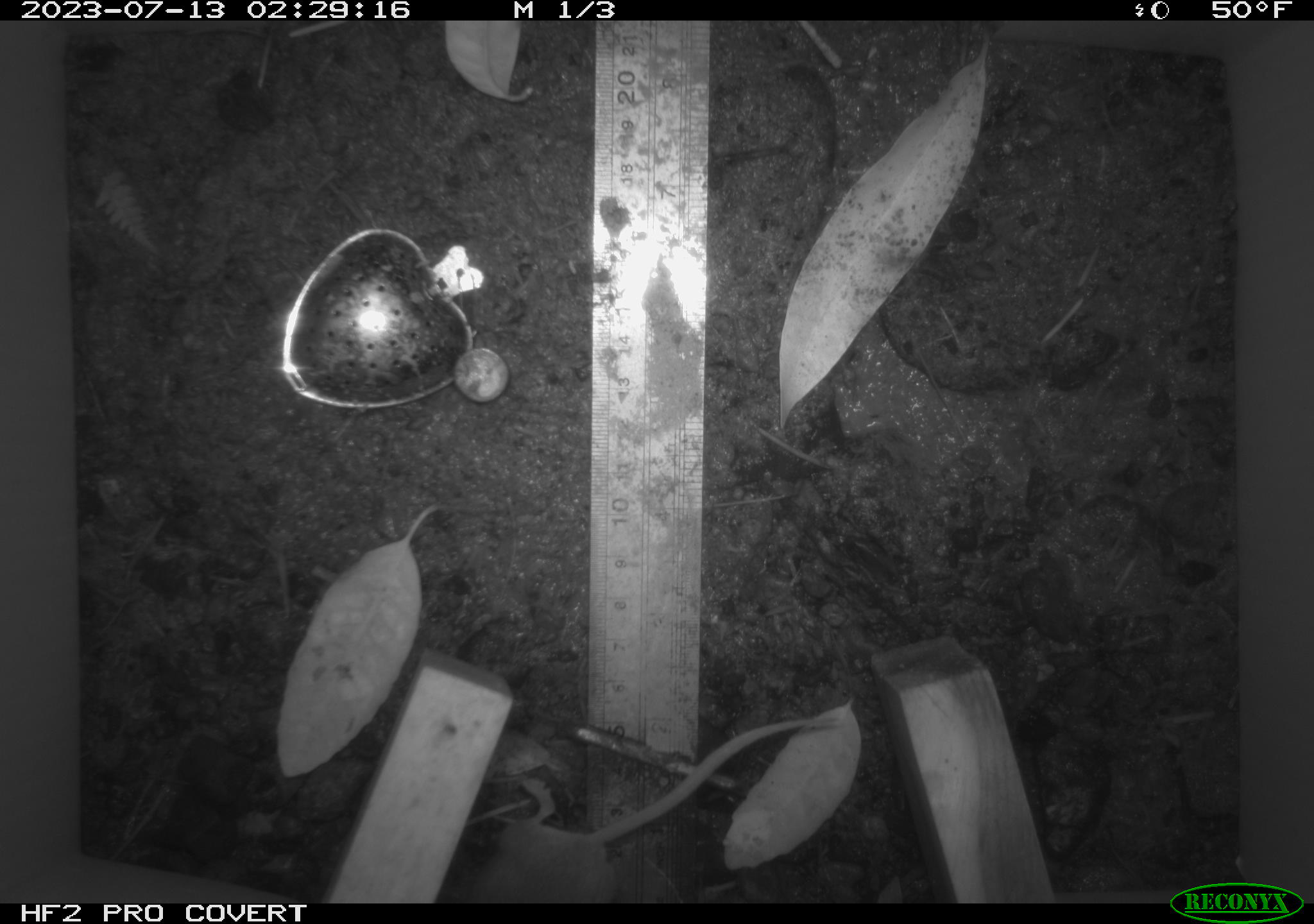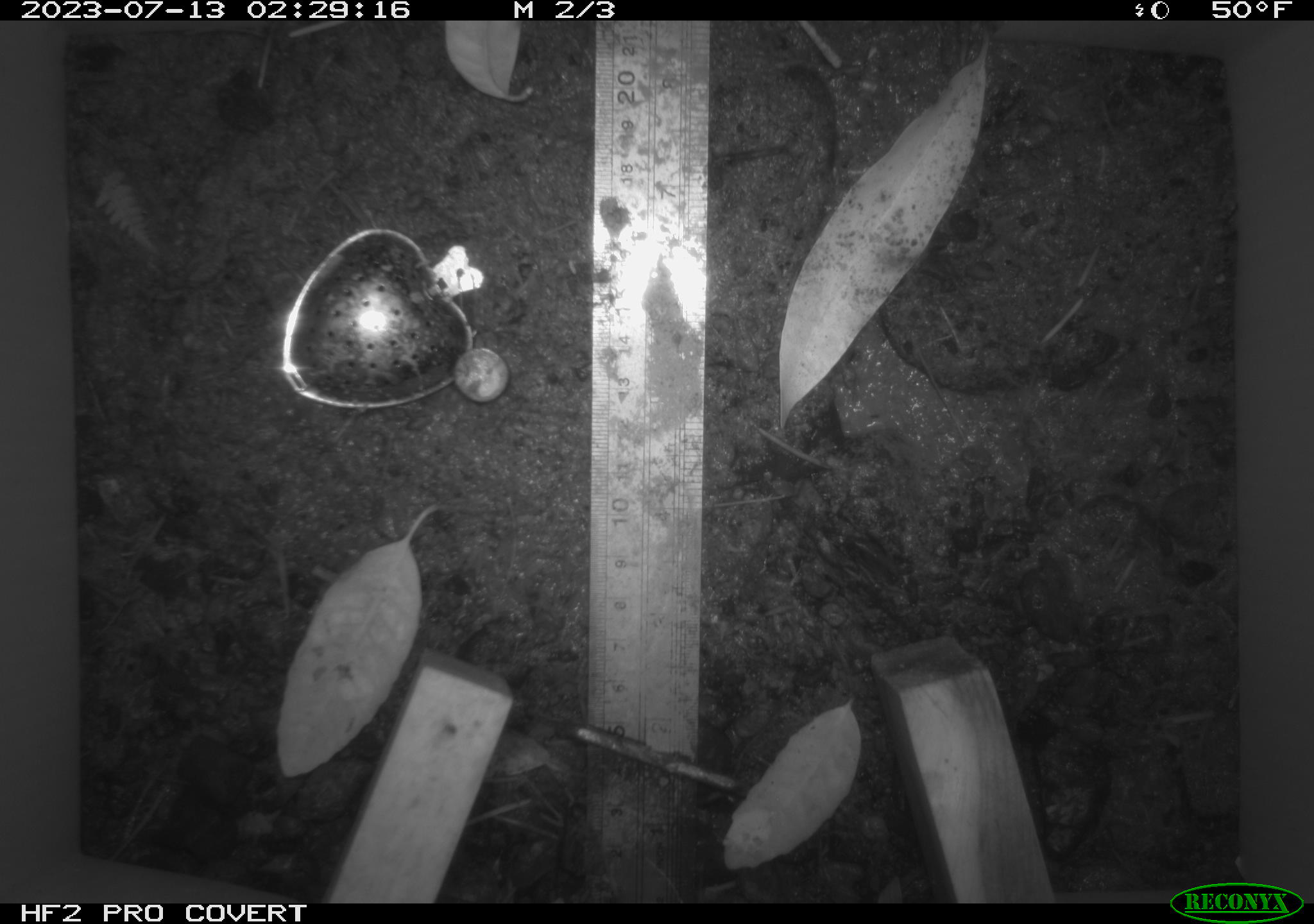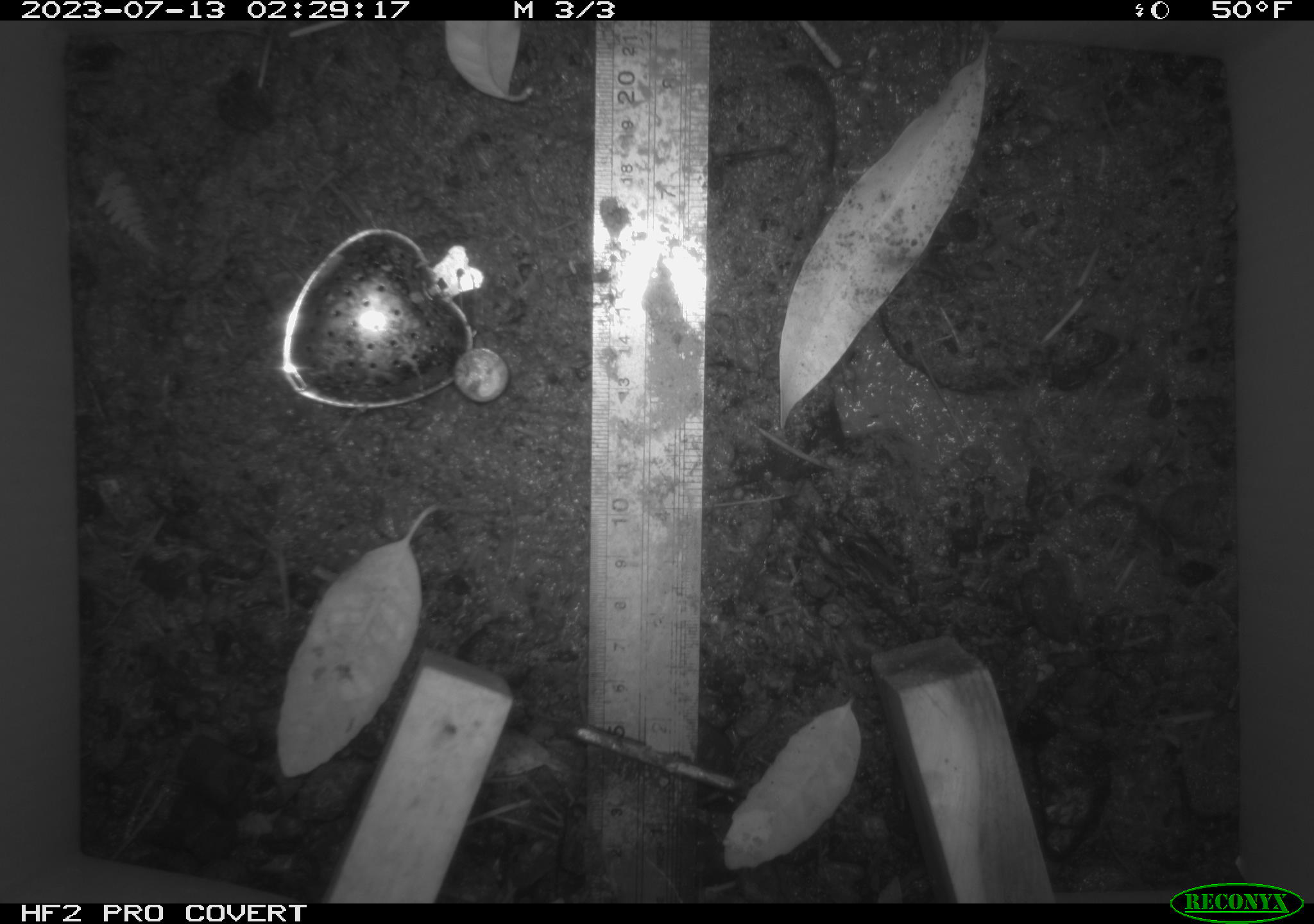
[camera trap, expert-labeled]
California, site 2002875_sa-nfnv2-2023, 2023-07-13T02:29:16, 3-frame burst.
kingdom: Animalia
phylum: Chordata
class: Mammalia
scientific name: Mammalia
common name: small mammal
Small mammal (Mammalia).